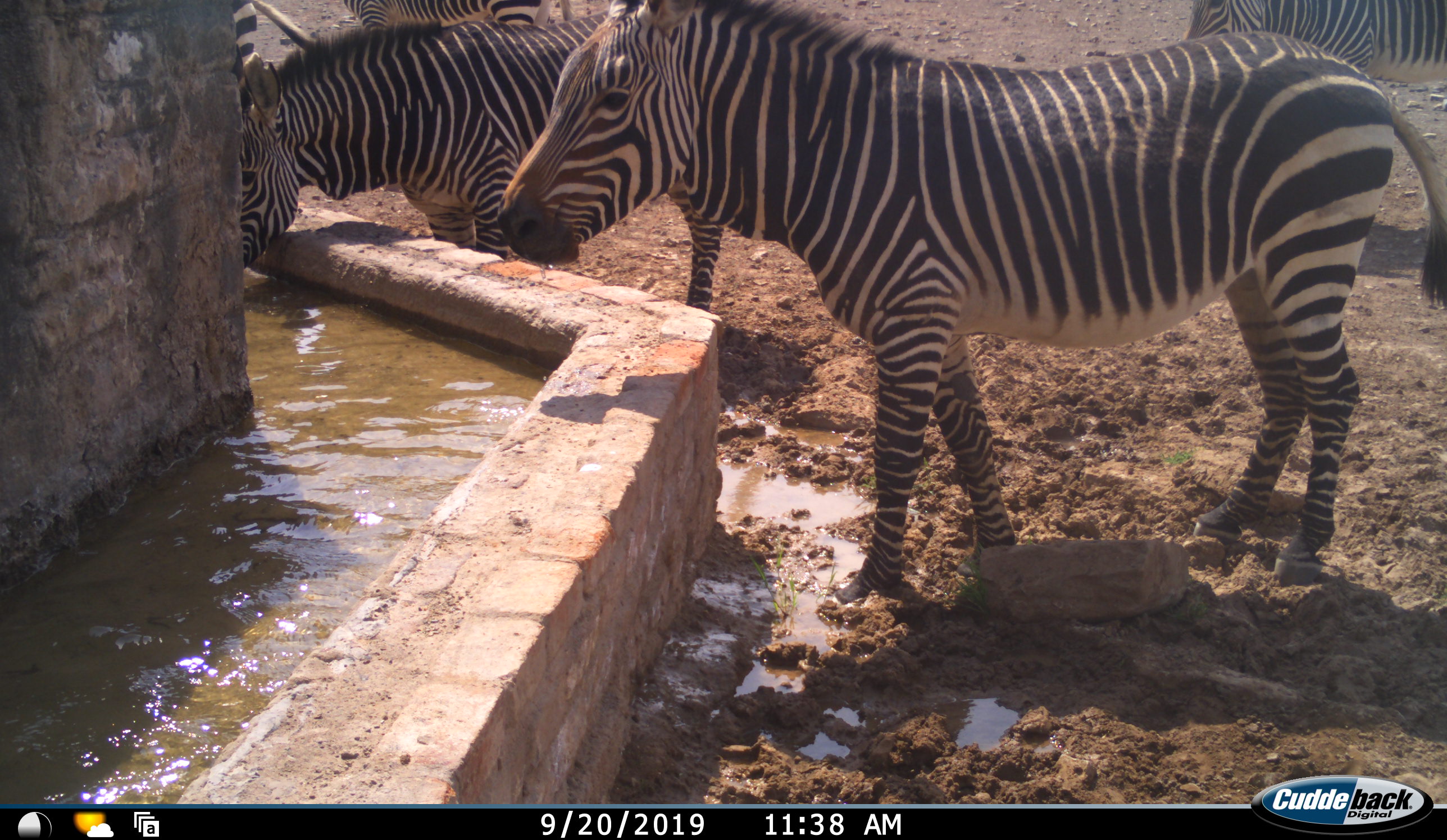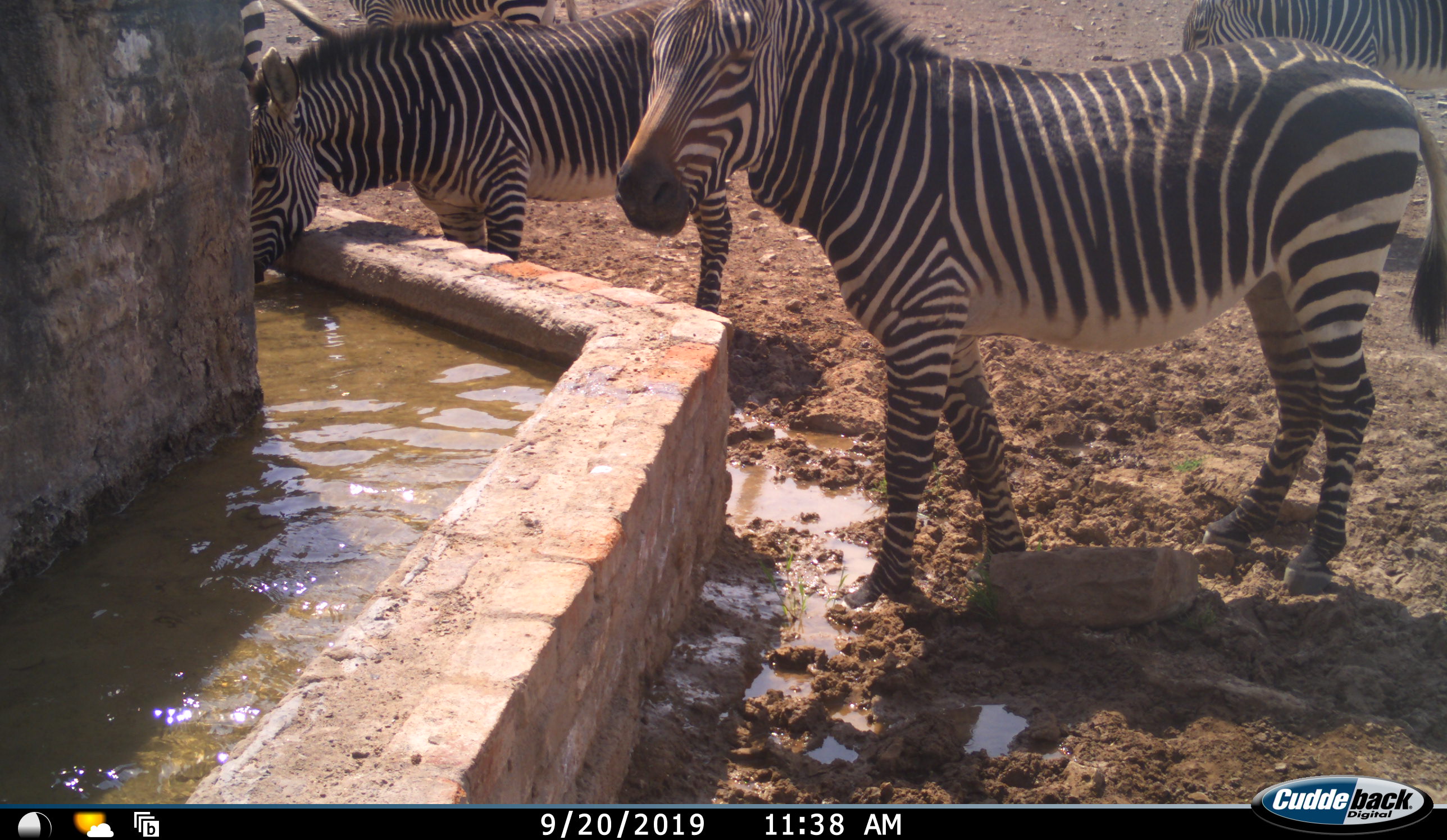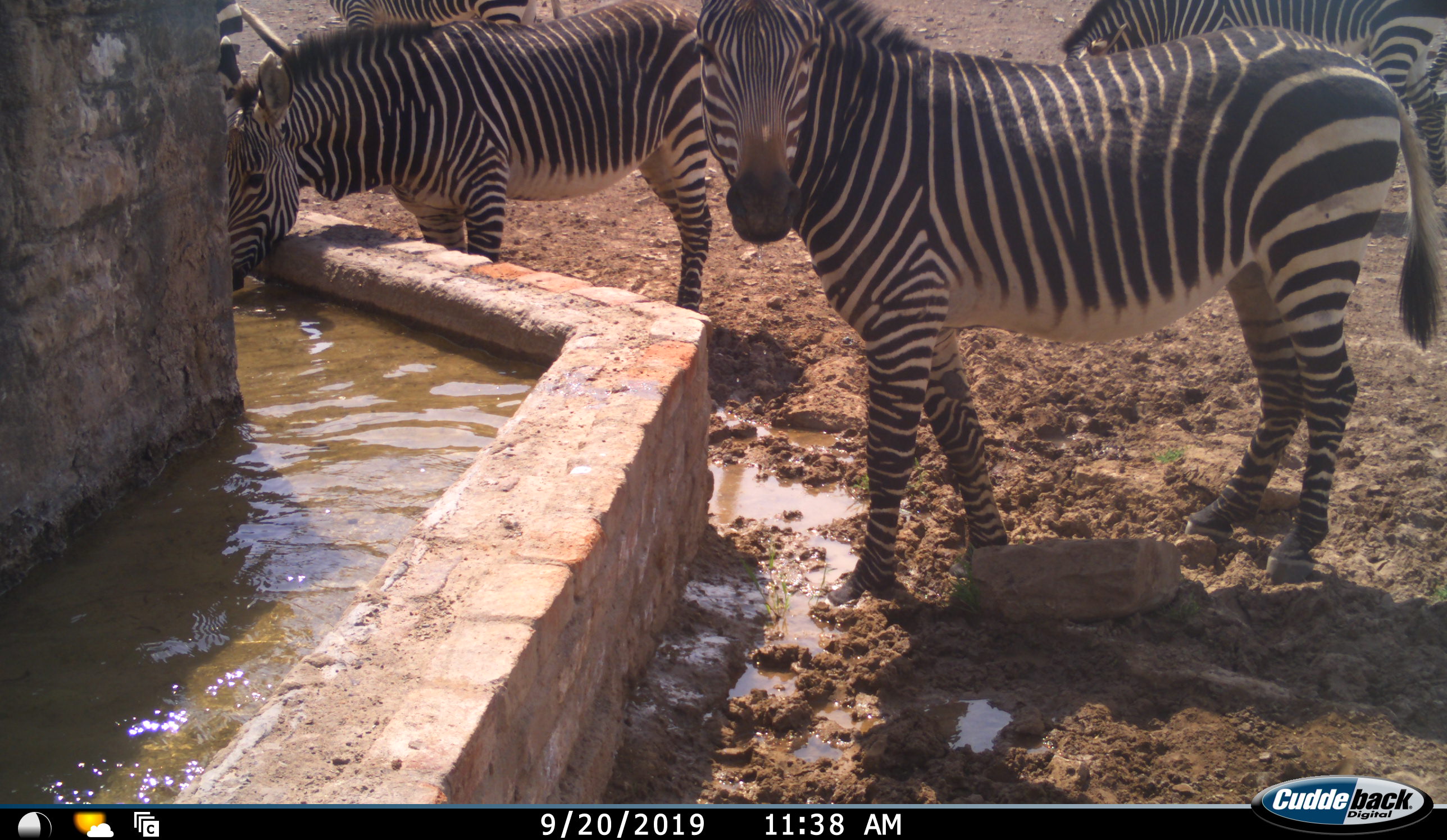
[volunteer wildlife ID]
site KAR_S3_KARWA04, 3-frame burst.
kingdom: Animalia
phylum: Chordata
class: Mammalia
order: Perissodactyla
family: Equidae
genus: Equus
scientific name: Equus zebra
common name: mountain zebra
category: zebramountain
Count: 5.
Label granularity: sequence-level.